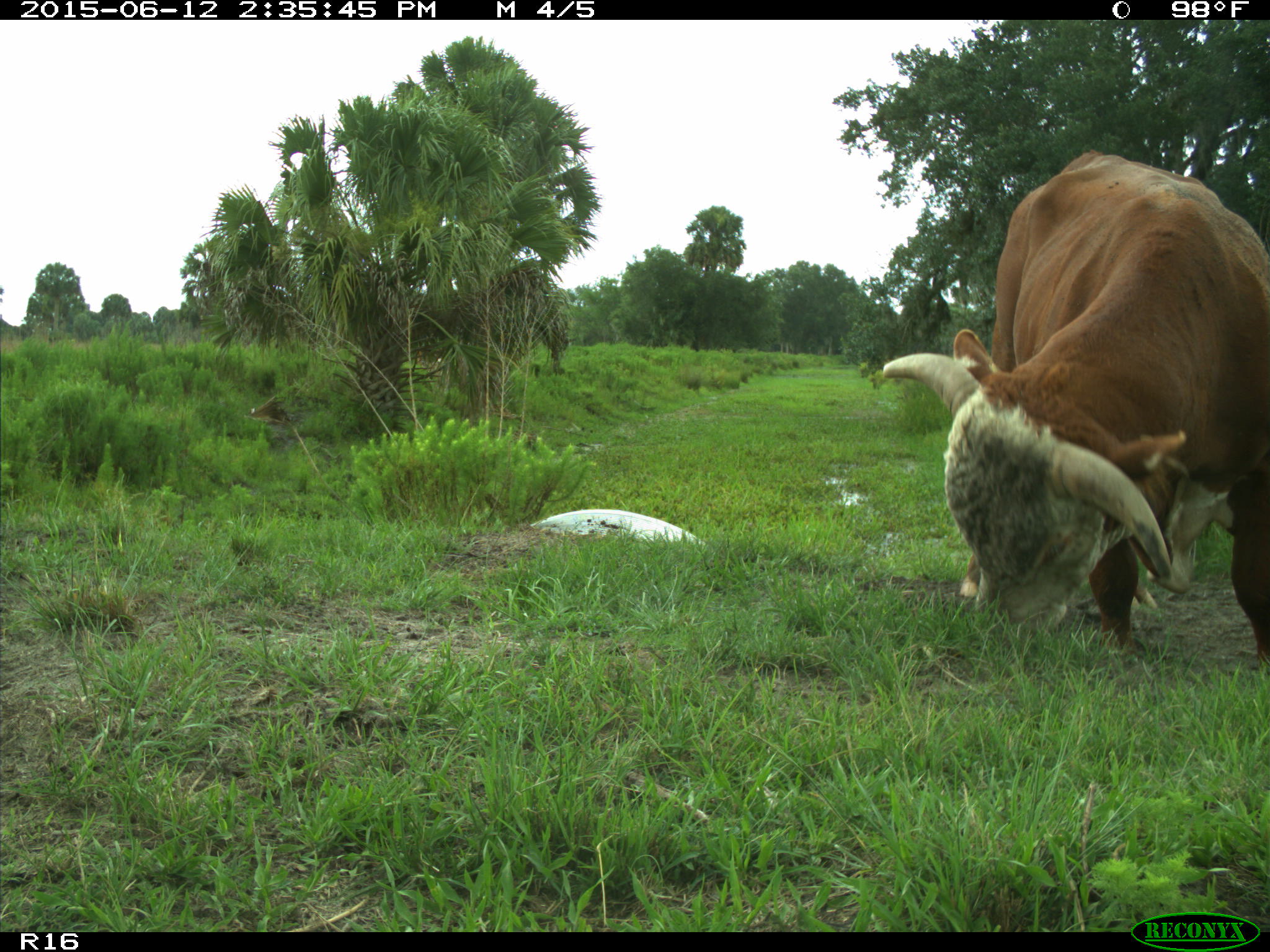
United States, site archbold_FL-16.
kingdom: Animalia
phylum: Chordata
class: Mammalia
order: Artiodactyla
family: Bovidae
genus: Bos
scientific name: Bos taurus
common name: domestic cow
Bos taurus (domestic cow).